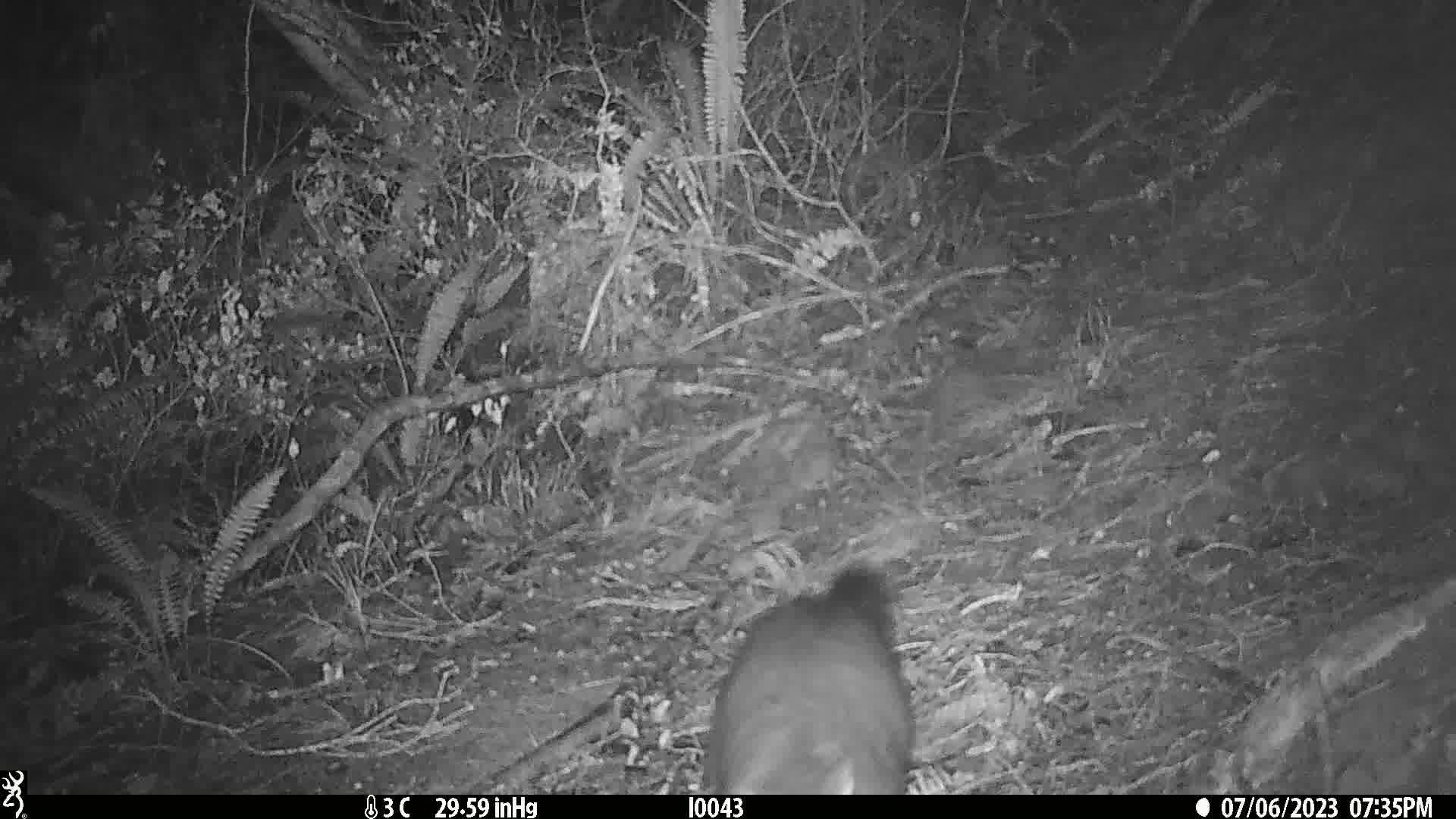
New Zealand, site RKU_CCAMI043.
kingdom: Animalia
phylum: Chordata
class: Mammalia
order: Diprotodontia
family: Phalangeridae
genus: Trichosurus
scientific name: Trichosurus vulpecula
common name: common brushtail possum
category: possum